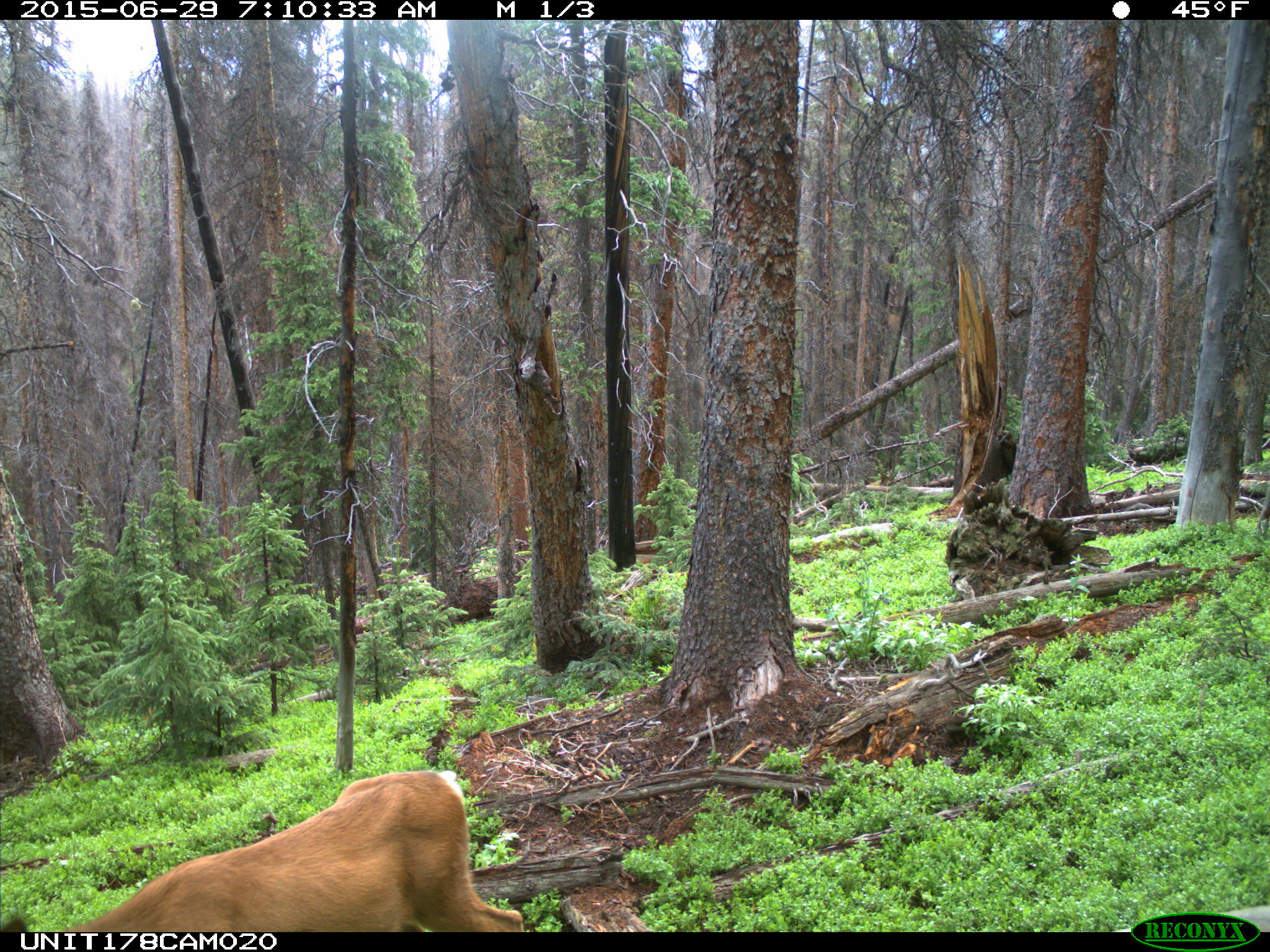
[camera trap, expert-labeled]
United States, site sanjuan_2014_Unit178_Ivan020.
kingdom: Animalia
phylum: Chordata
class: Mammalia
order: Artiodactyla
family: Cervidae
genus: Odocoileus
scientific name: Odocoileus hemionus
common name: mule deer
Odocoileus hemionus (mule deer).